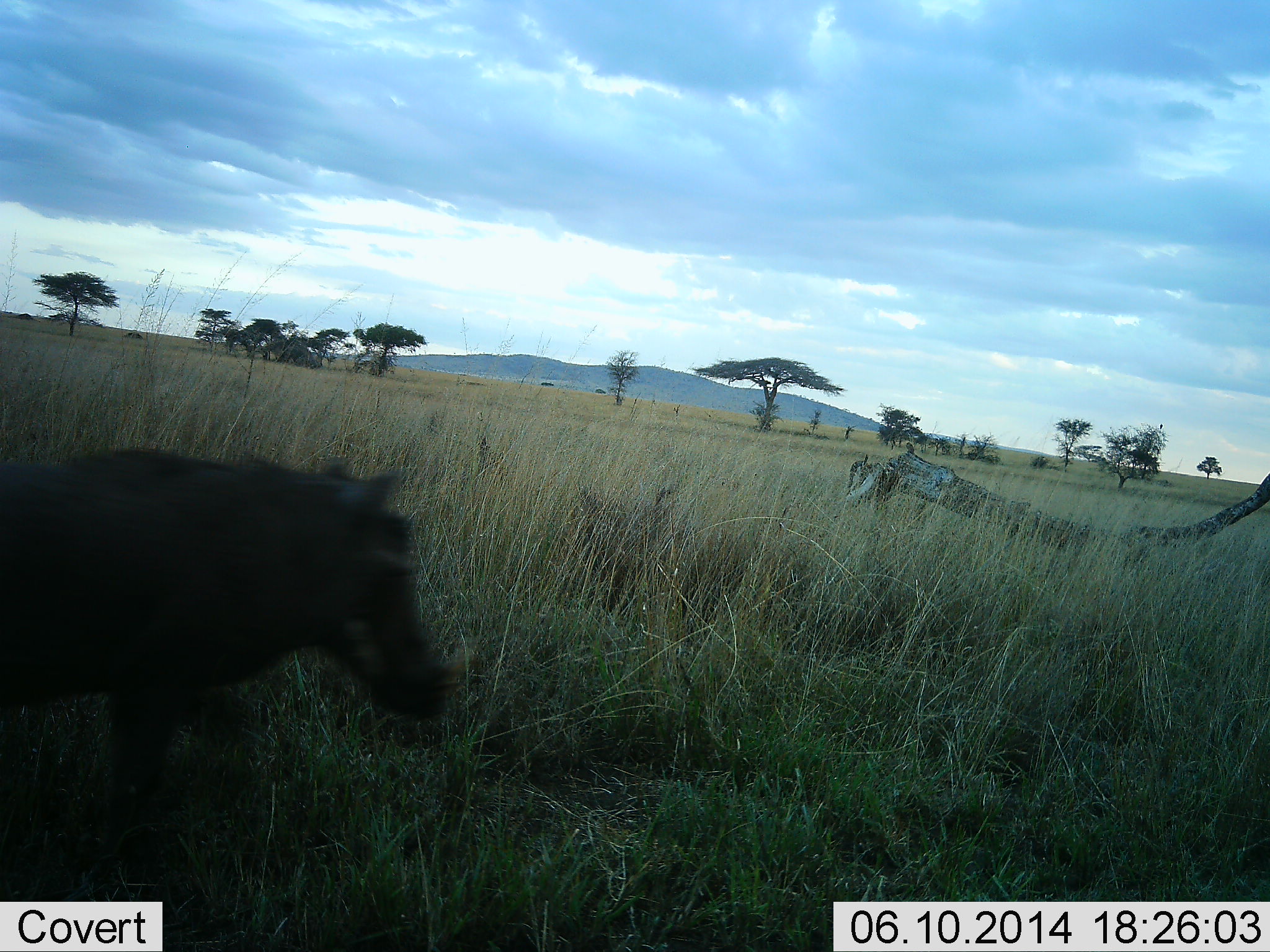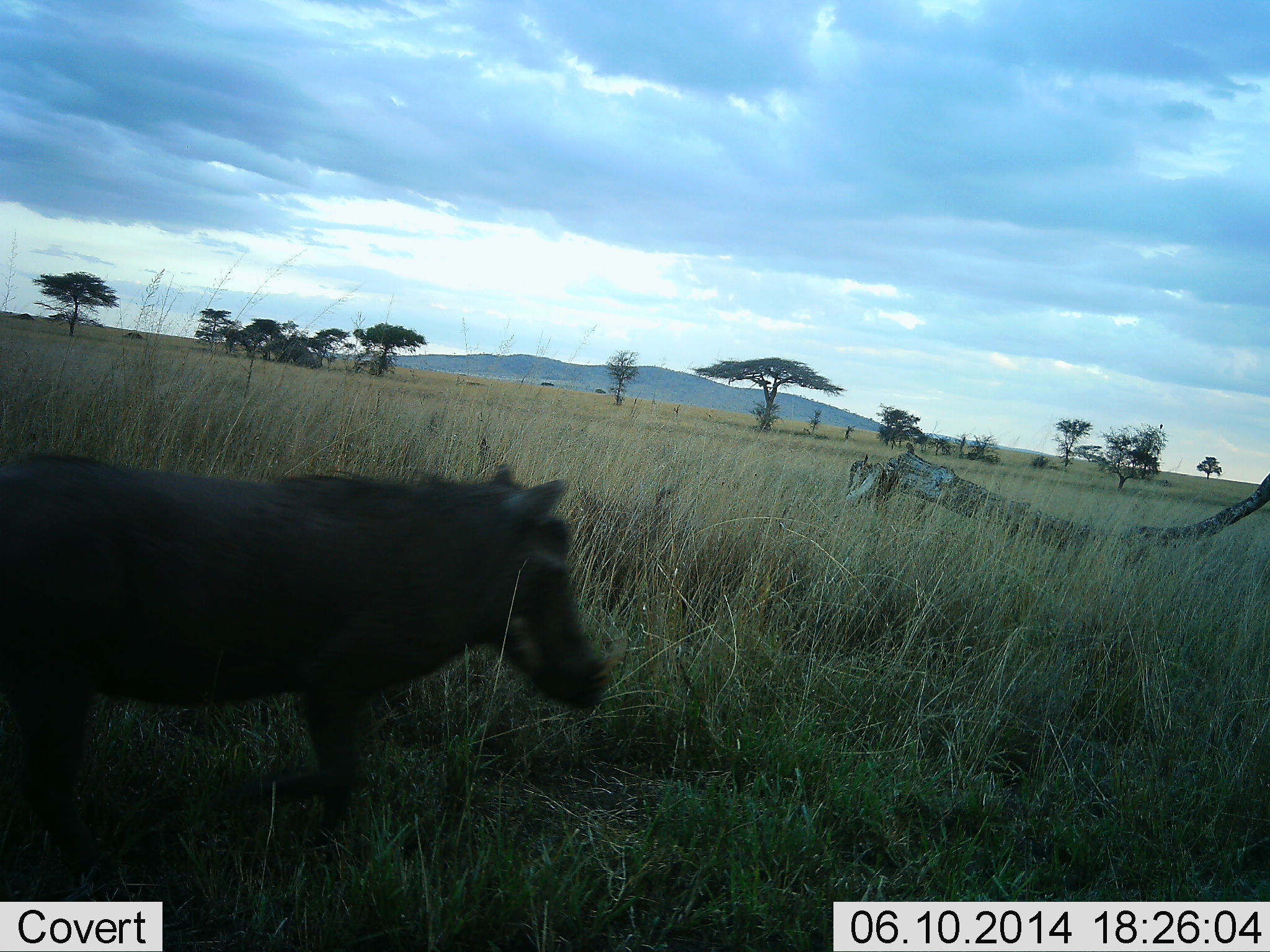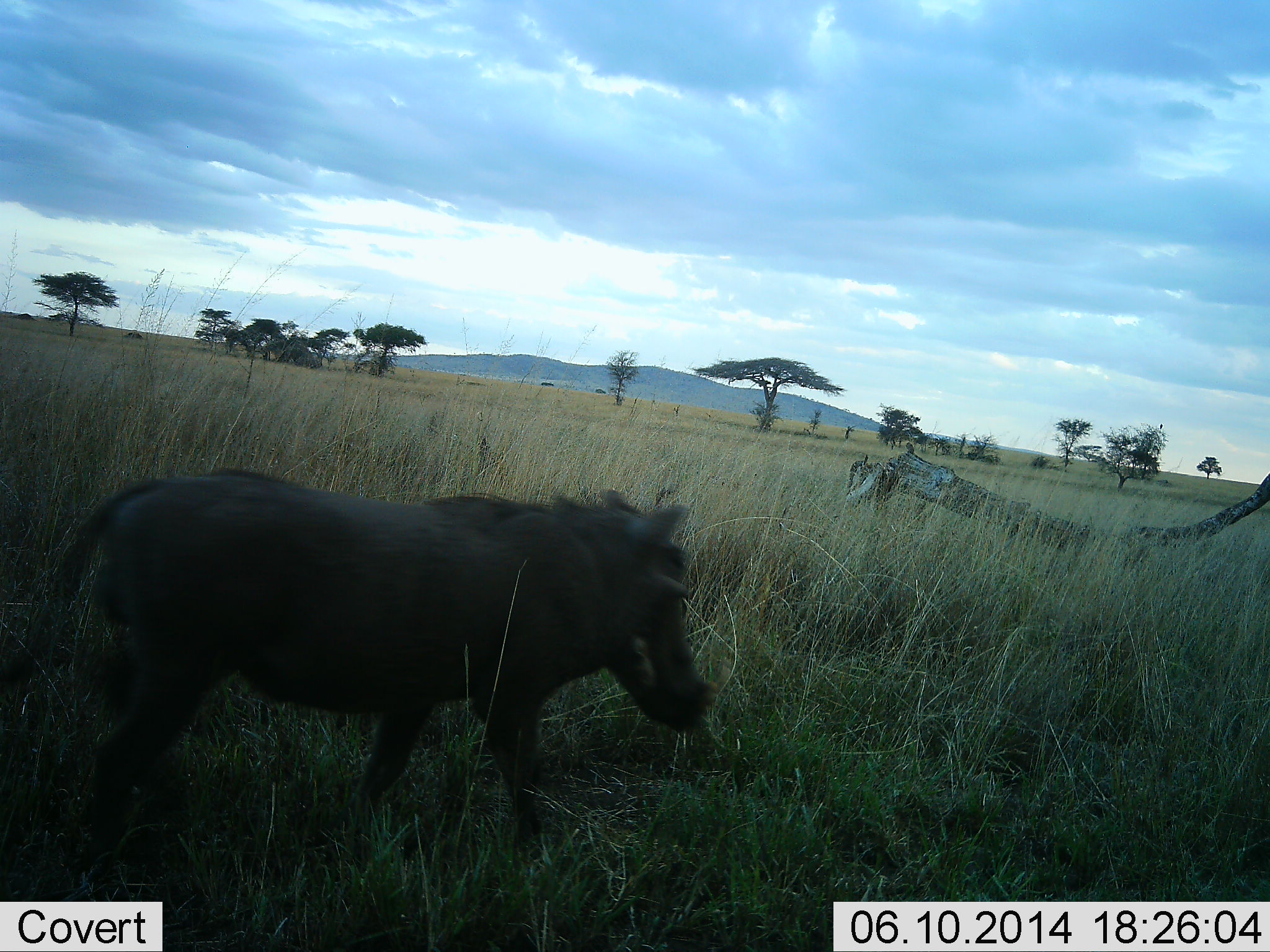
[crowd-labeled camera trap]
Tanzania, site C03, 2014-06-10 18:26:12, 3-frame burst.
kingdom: Animalia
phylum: Chordata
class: Mammalia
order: Artiodactyla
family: Suidae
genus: Phacochoerus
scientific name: Phacochoerus africanus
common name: warthog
Warthog (Phacochoerus africanus), count 1. Behavior (volunteer vote fractions): standing 10%, resting 0%, moving 100%, interacting 0%. Young present (vote fraction): 0%. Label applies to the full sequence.